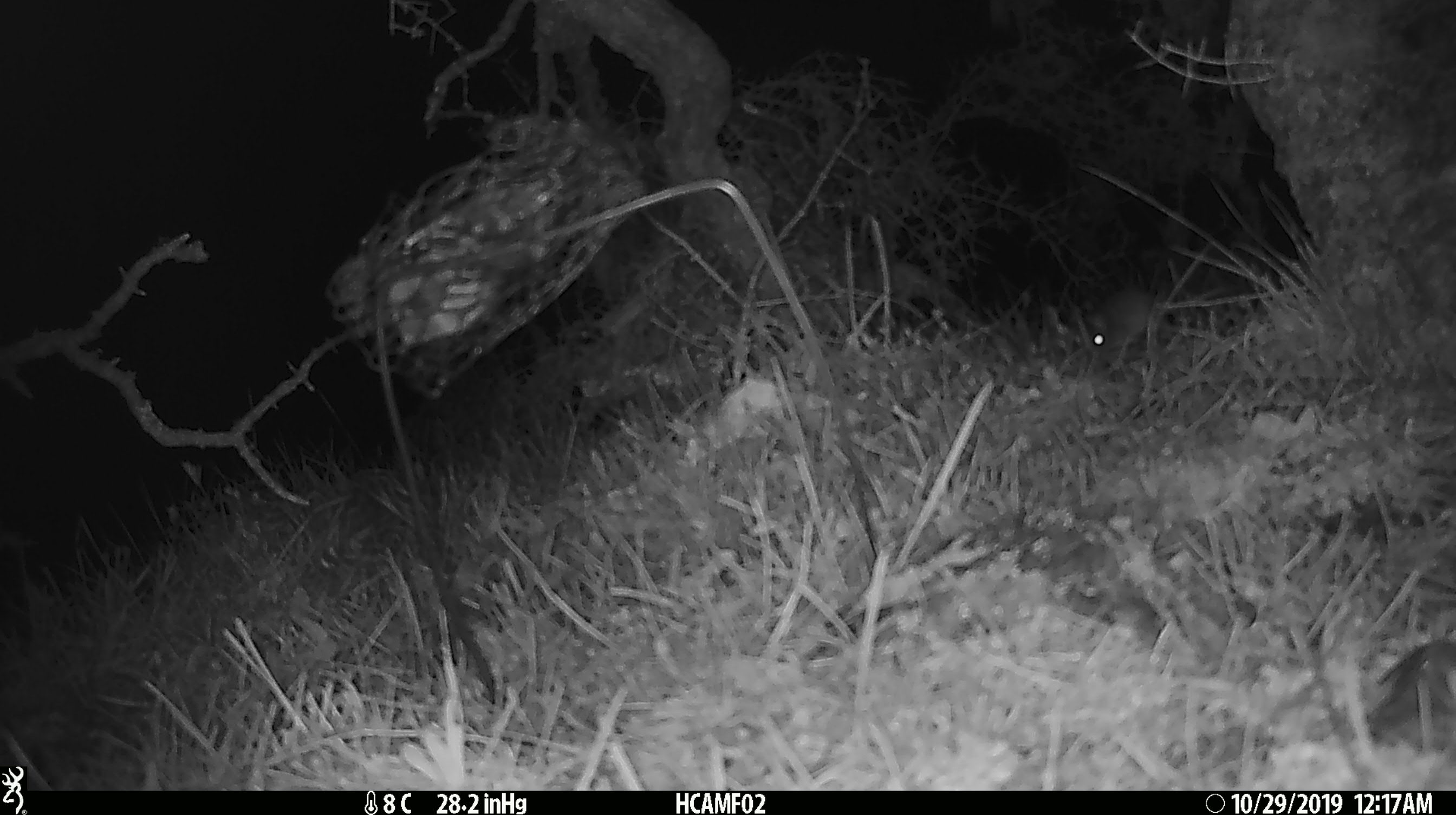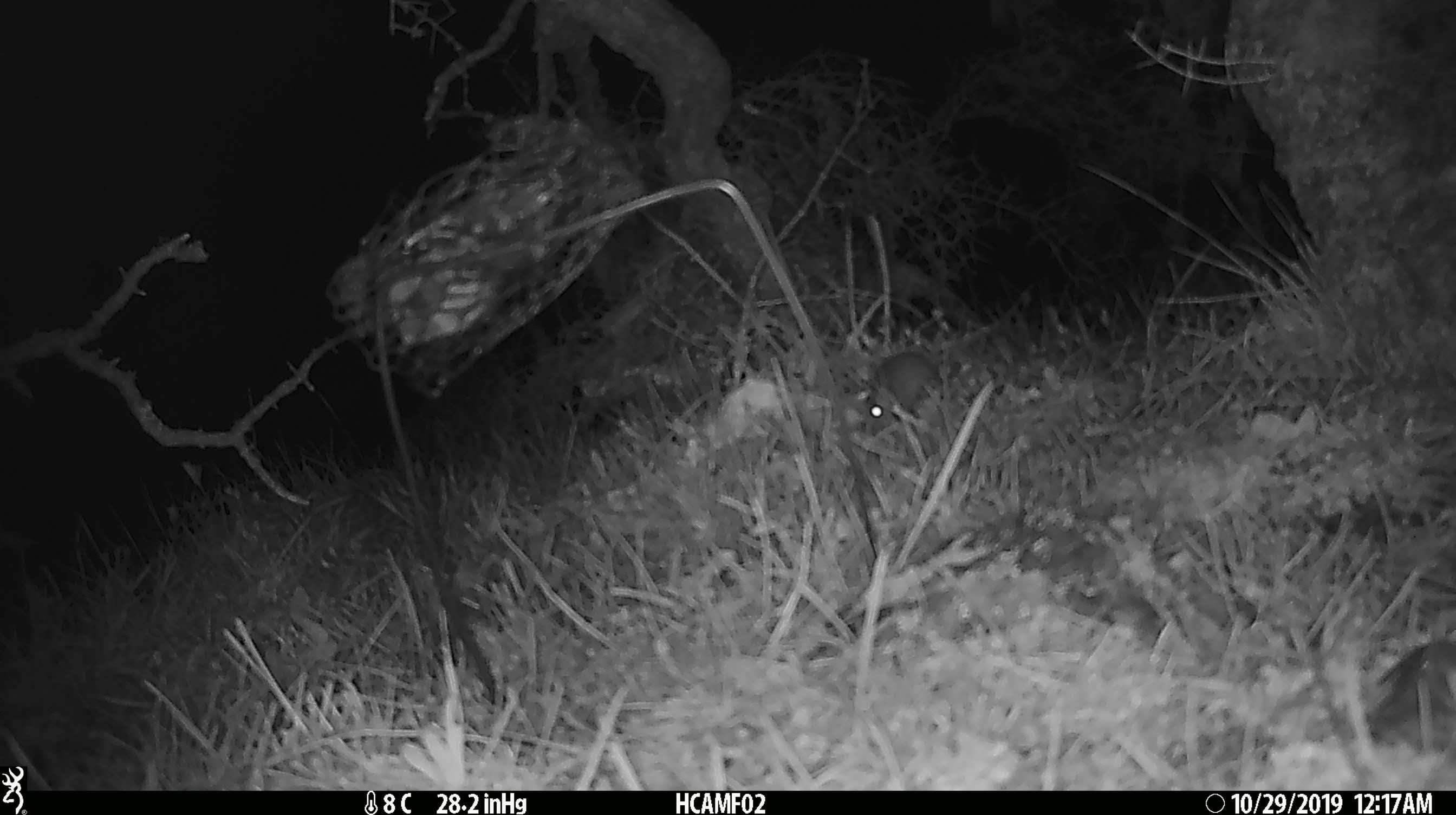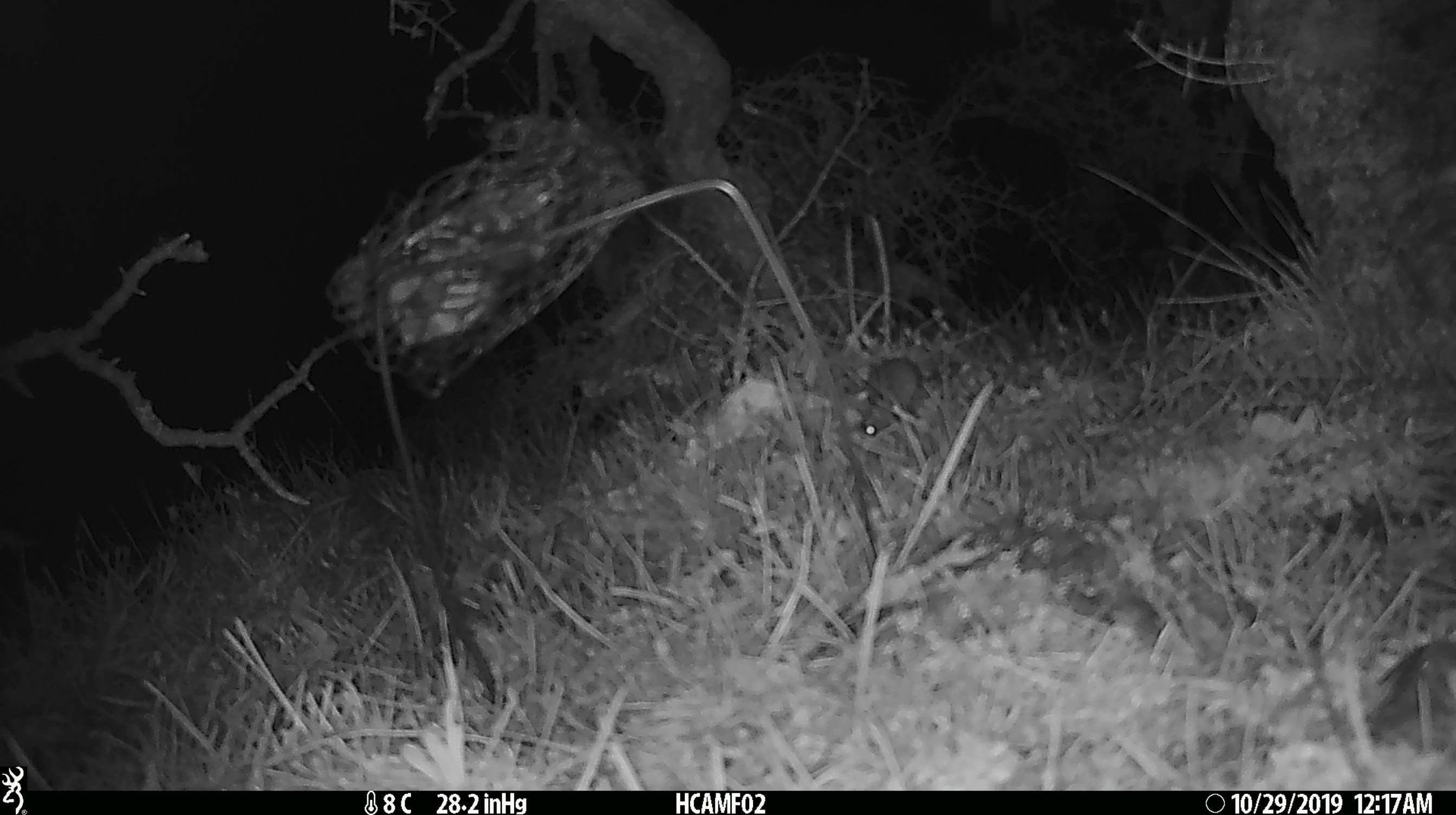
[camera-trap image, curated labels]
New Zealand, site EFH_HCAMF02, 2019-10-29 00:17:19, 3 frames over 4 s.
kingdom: Animalia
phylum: Chordata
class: Mammalia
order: Rodentia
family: Muridae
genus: Mus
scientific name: Mus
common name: mouse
Mouse (Mus).